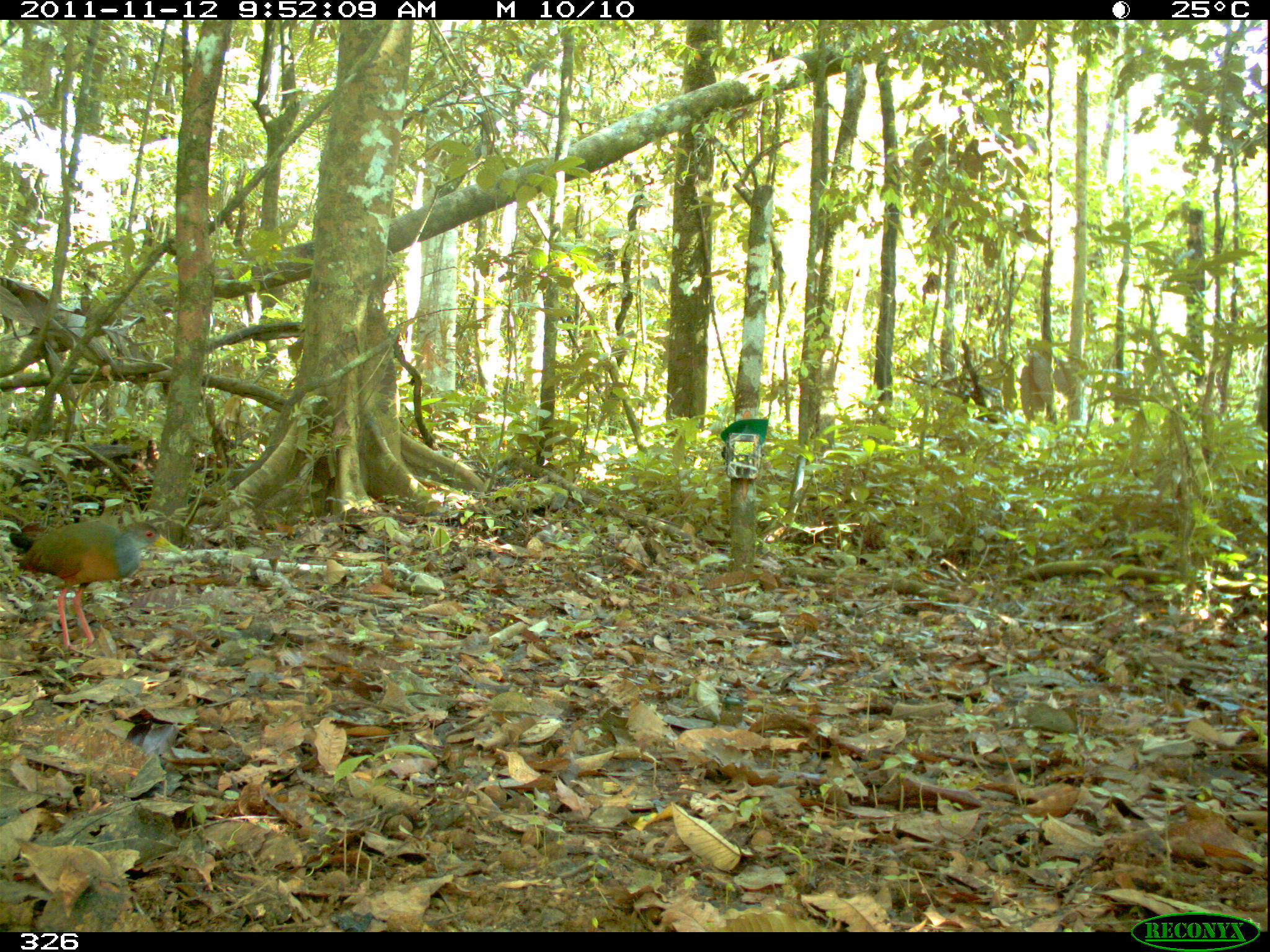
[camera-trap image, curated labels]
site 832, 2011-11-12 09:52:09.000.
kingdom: Animalia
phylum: Chordata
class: Aves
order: Gruiformes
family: Rallidae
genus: Aramides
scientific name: Aramides cajaneus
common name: gray-cowled wood-rail